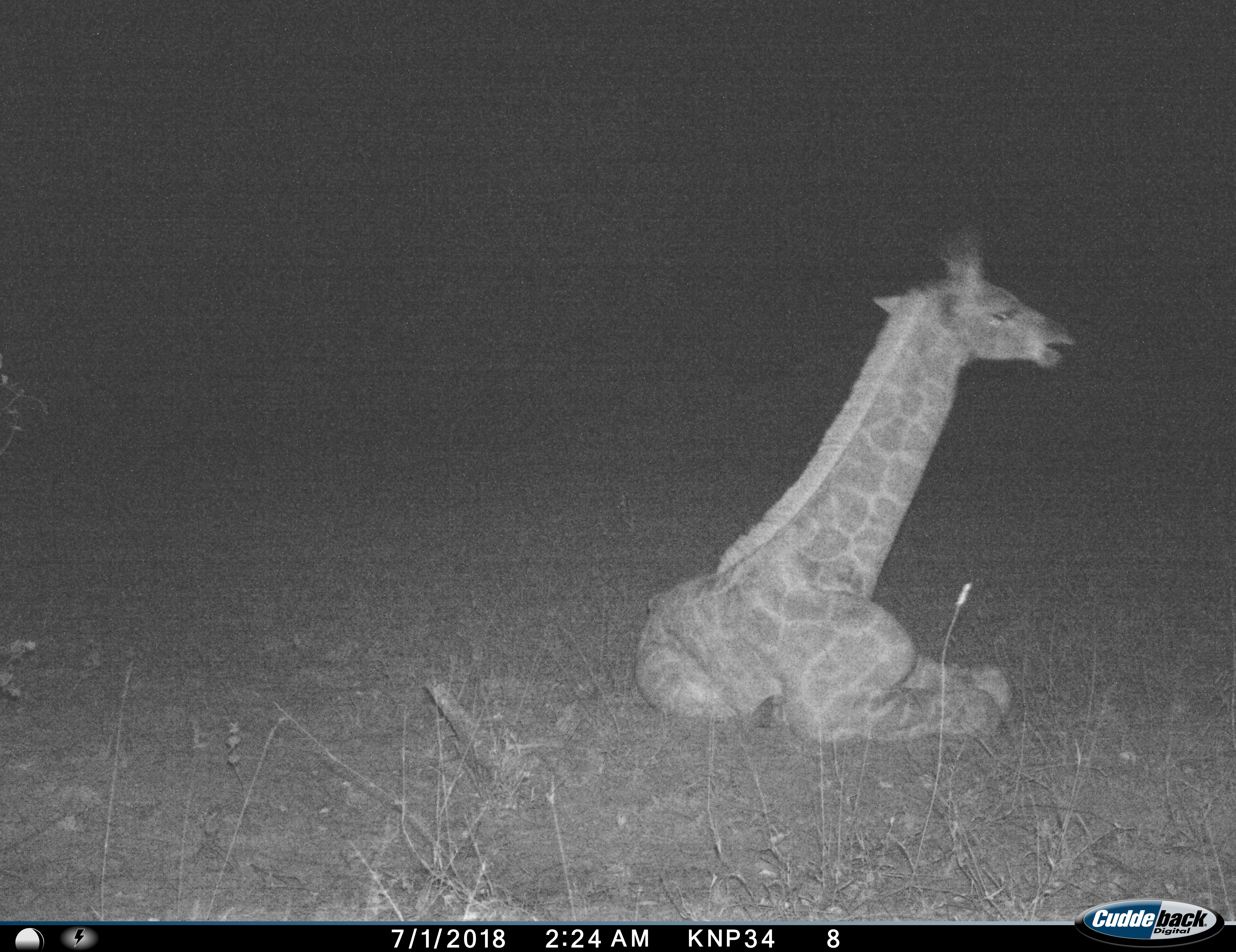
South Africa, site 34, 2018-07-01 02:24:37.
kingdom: Animalia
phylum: Chordata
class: Mammalia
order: Artiodactyla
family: Giraffidae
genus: Giraffa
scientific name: Giraffa camelopardalis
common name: giraffe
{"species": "giraffe (Giraffa camelopardalis)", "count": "1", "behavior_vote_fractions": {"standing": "0%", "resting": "100%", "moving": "0%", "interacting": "0%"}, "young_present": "40%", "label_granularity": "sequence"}